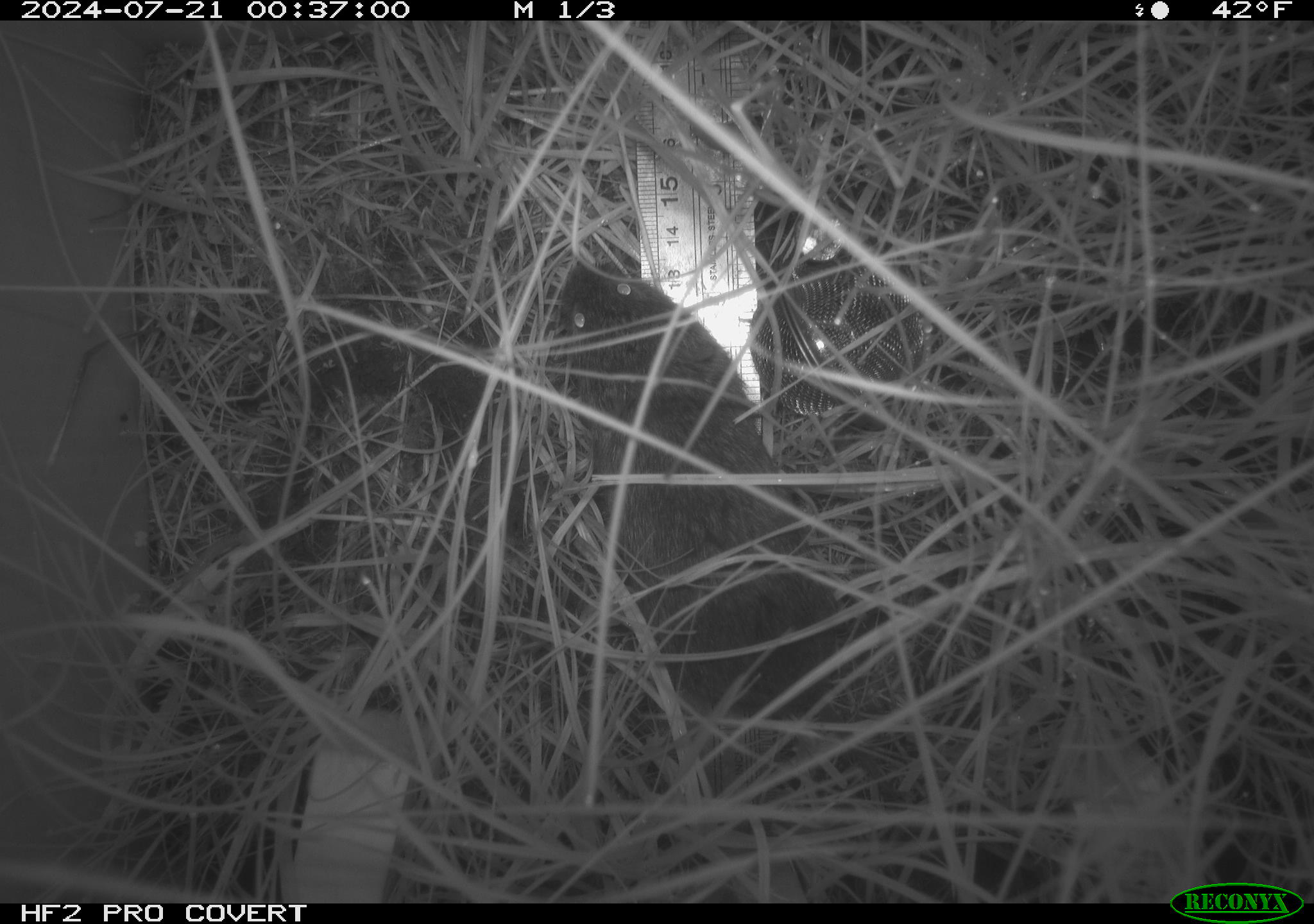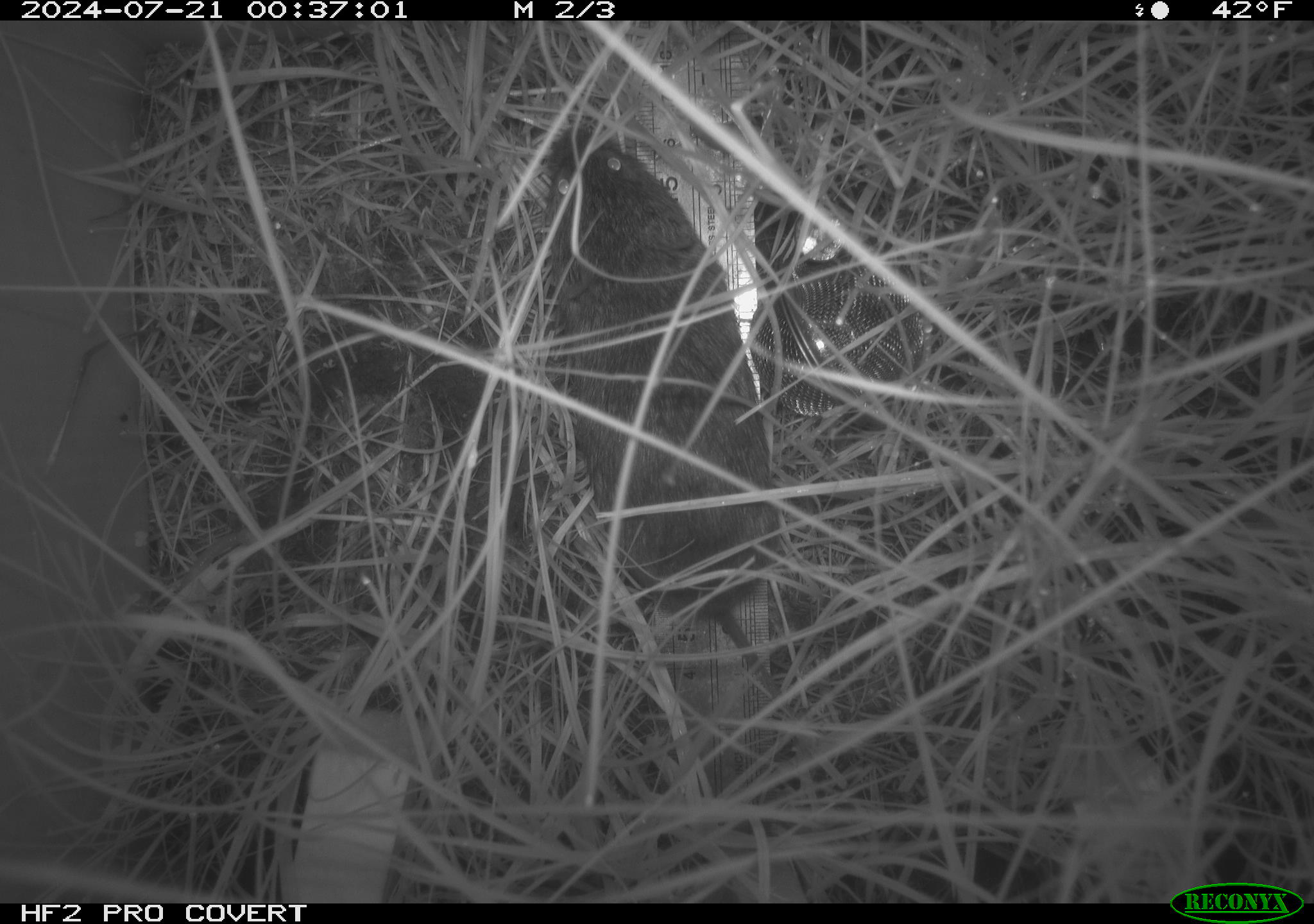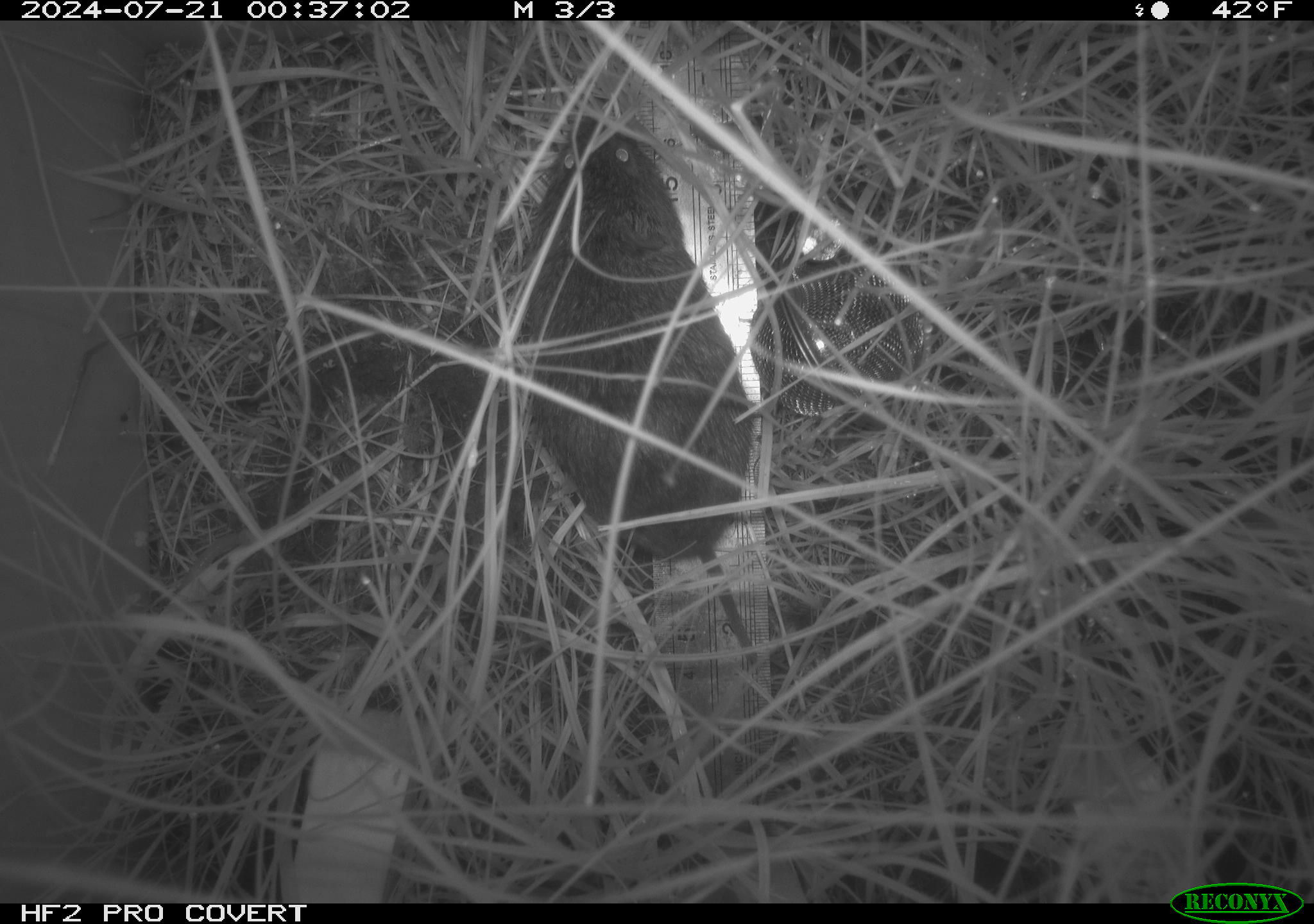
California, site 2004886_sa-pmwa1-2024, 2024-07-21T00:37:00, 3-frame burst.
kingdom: Animalia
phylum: Chordata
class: Mammalia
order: Rodentia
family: Cricetidae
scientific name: Arvicolinae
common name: voles, lemmings, and muskrats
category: arvicolinae subfamily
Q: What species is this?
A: Arvicolinae subfamily (voles, lemmings, and muskrats) (Arvicolinae).